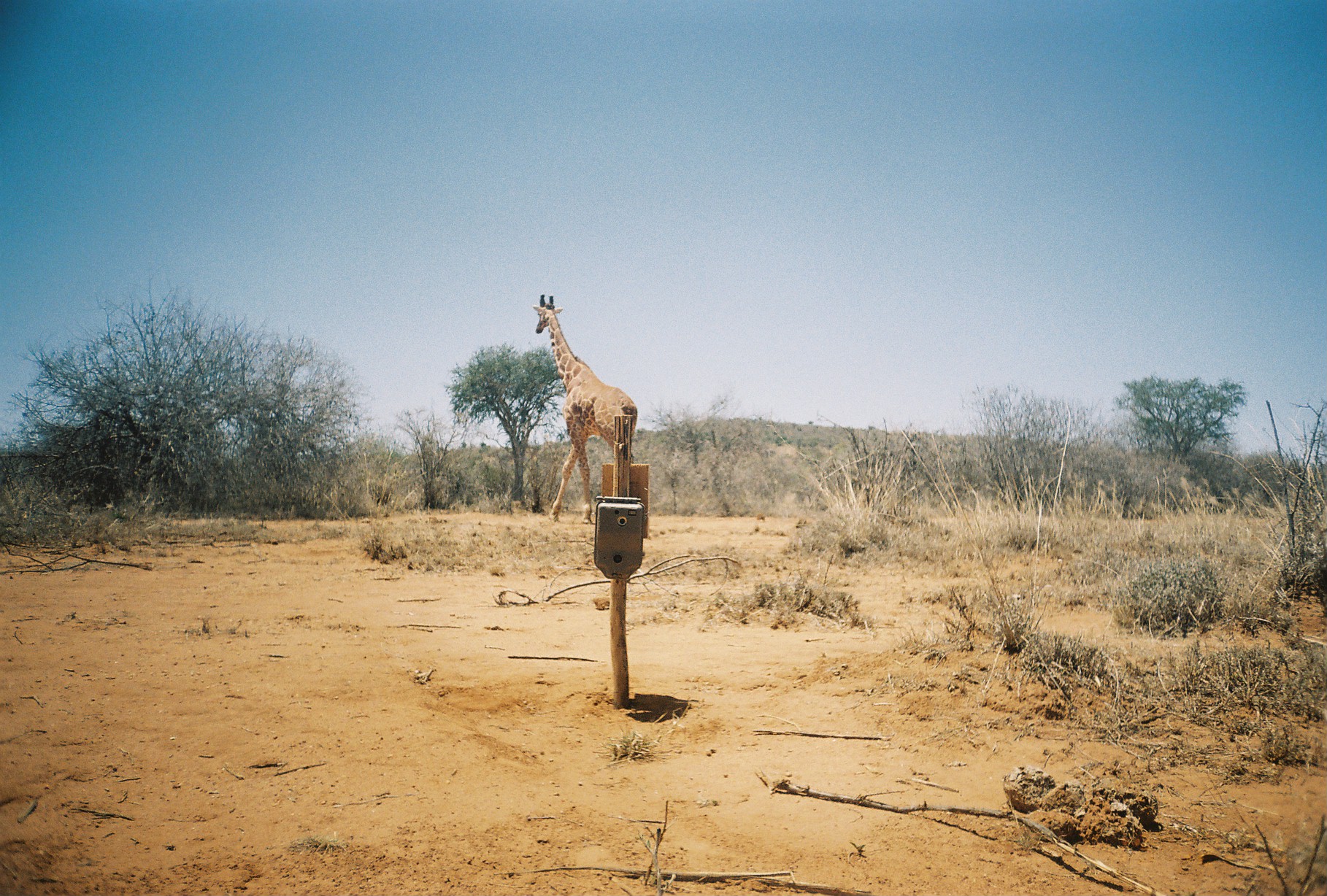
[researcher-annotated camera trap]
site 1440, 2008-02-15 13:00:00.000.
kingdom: Animalia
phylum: Chordata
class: Mammalia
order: Artiodactyla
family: Giraffidae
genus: Giraffa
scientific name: Giraffa camelopardalis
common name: giraffe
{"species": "Giraffa camelopardalis (giraffe)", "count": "1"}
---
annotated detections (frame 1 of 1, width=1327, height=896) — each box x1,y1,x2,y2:
giraffa camelopardalis: 533,295,640,525